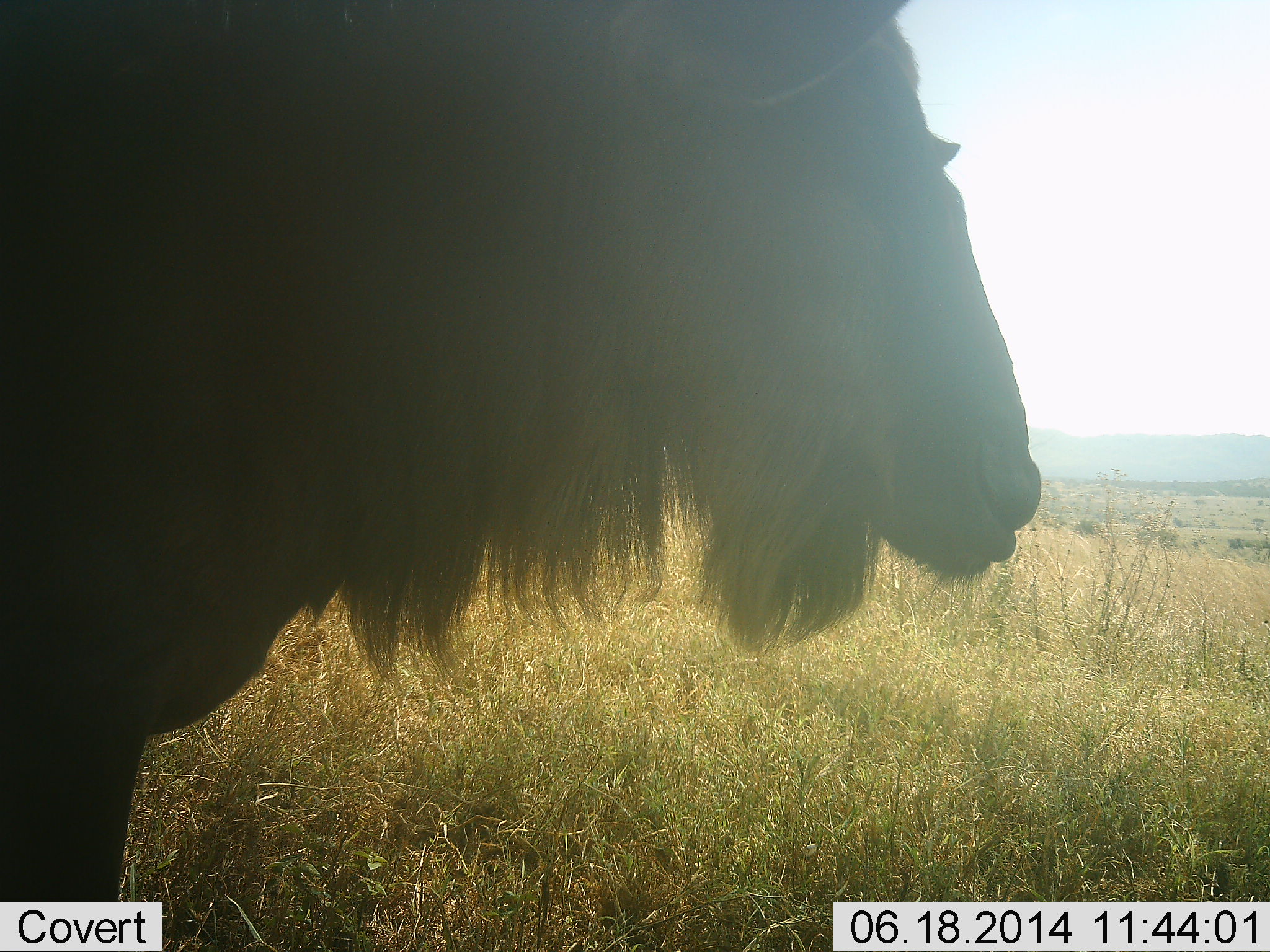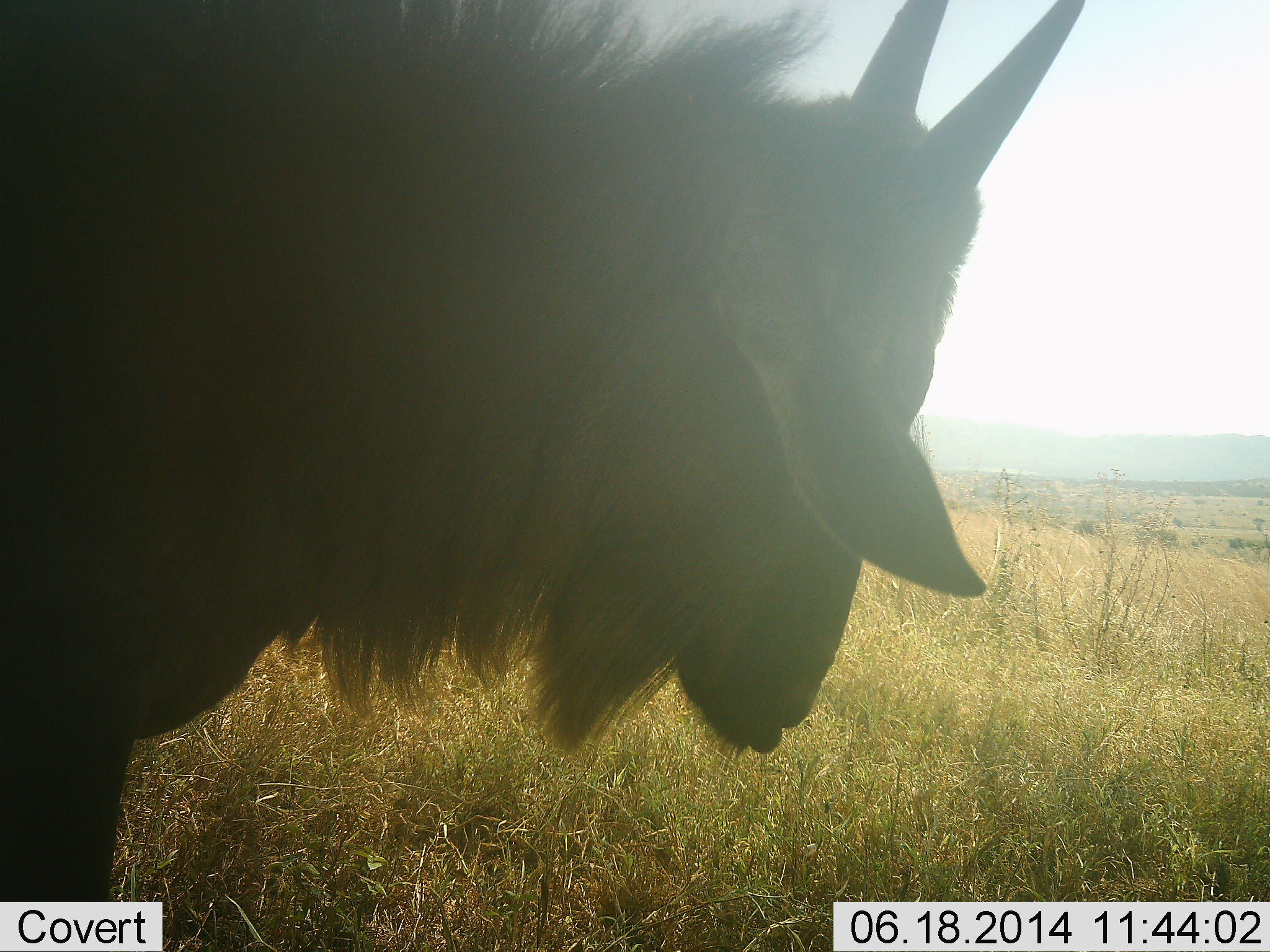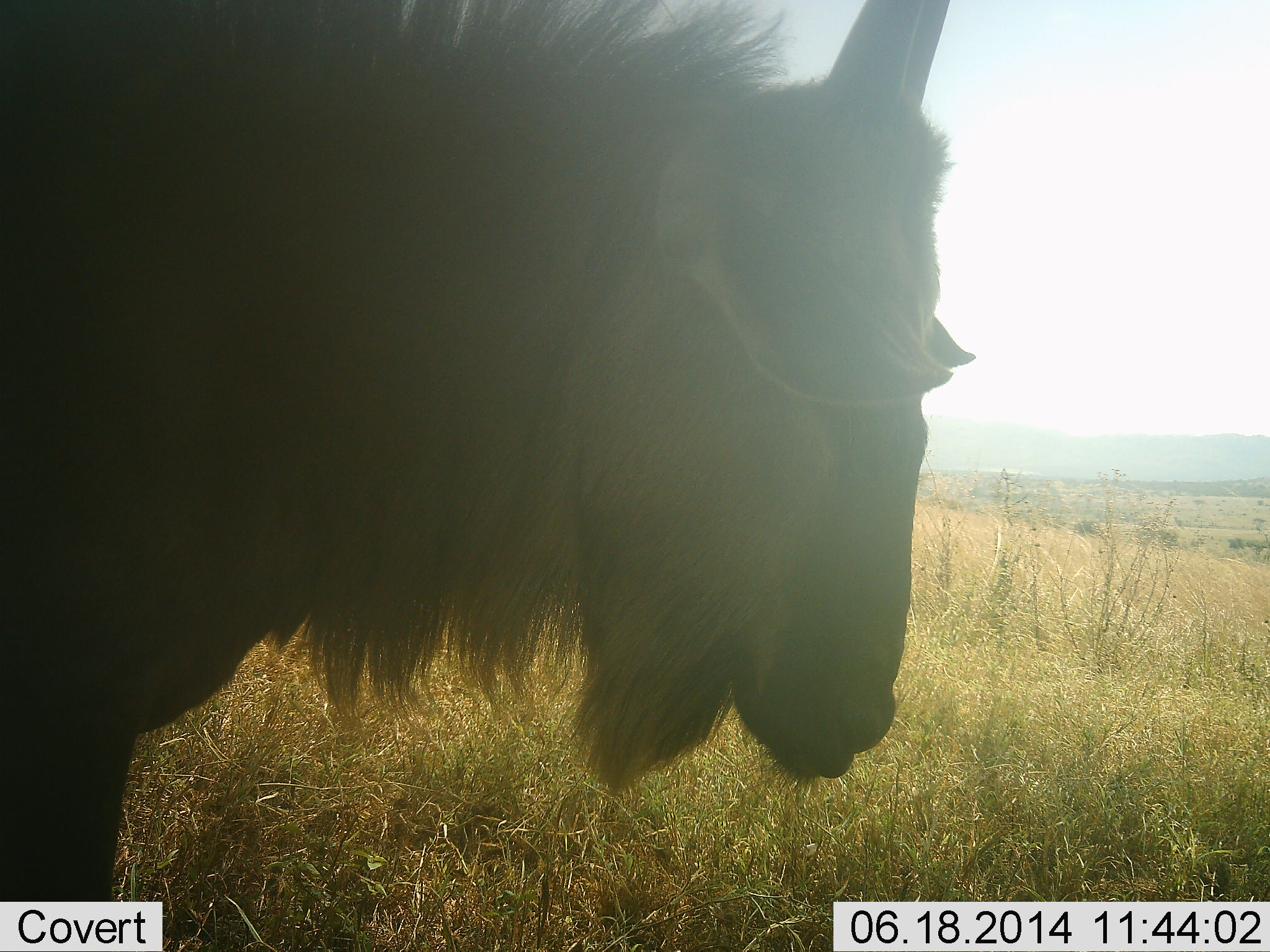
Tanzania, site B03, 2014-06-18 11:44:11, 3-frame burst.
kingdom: Animalia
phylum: Chordata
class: Mammalia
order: Artiodactyla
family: Bovidae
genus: Connochaetes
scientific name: Connochaetes taurinus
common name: blue wildebeest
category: wildebeest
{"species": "wildebeest (blue wildebeest) (Connochaetes taurinus)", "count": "1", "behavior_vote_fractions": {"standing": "80%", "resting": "10%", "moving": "10%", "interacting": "0%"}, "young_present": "0%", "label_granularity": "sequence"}